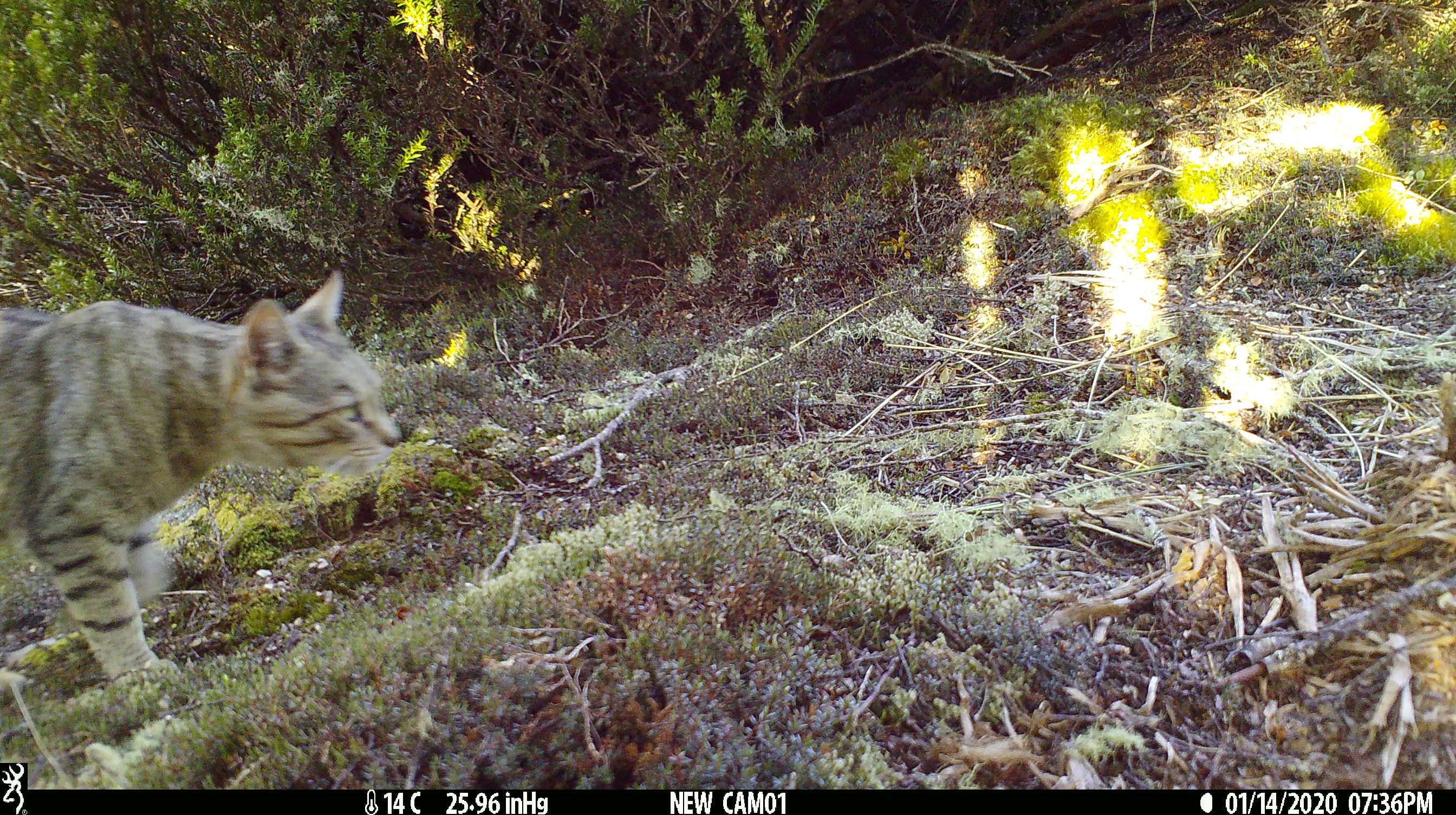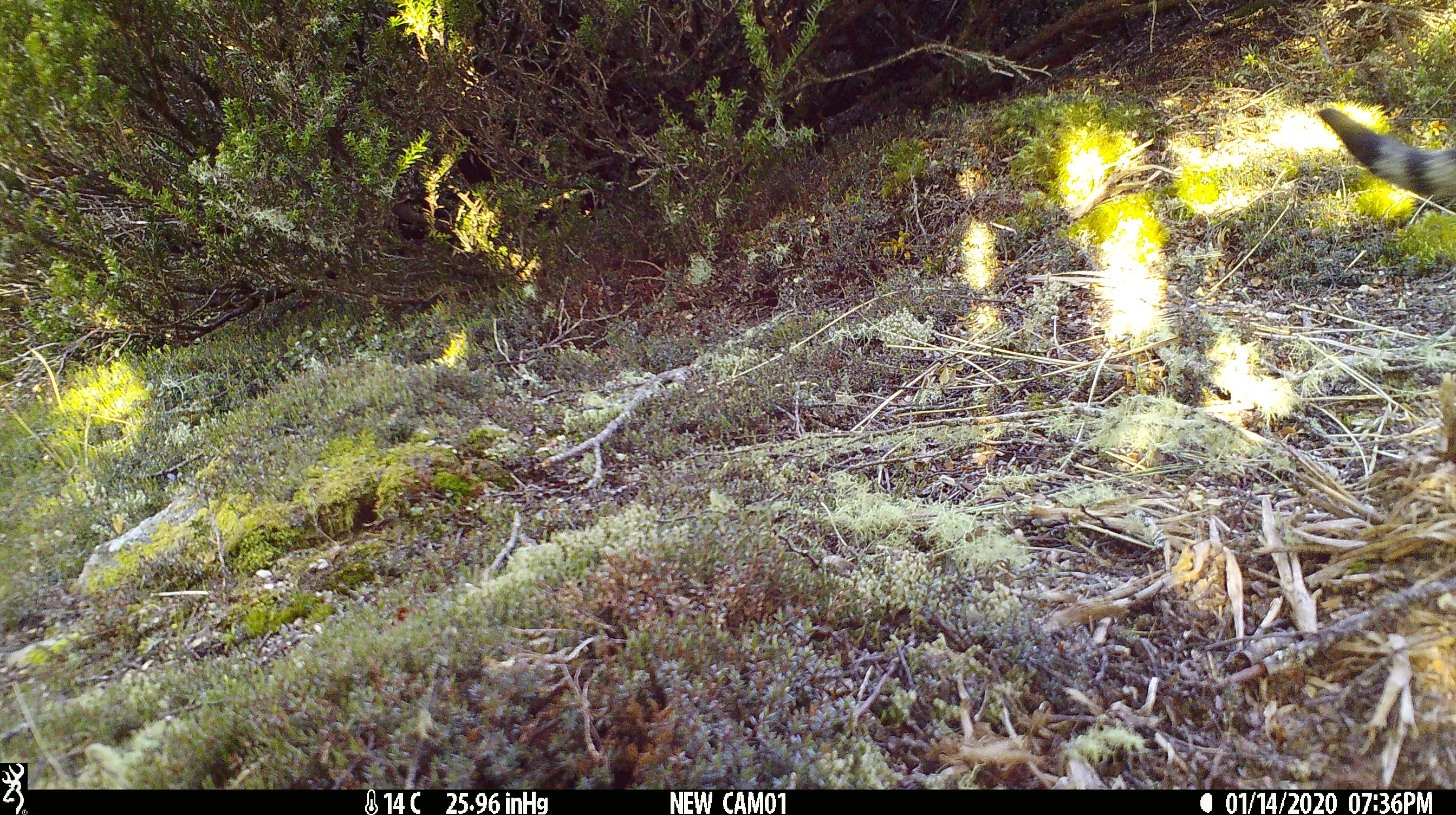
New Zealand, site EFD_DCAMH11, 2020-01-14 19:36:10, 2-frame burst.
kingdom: Animalia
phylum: Chordata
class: Mammalia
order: Carnivora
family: Felidae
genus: Felis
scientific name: Felis catus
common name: domestic cat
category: cat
Cat (domestic cat) (Felis catus).